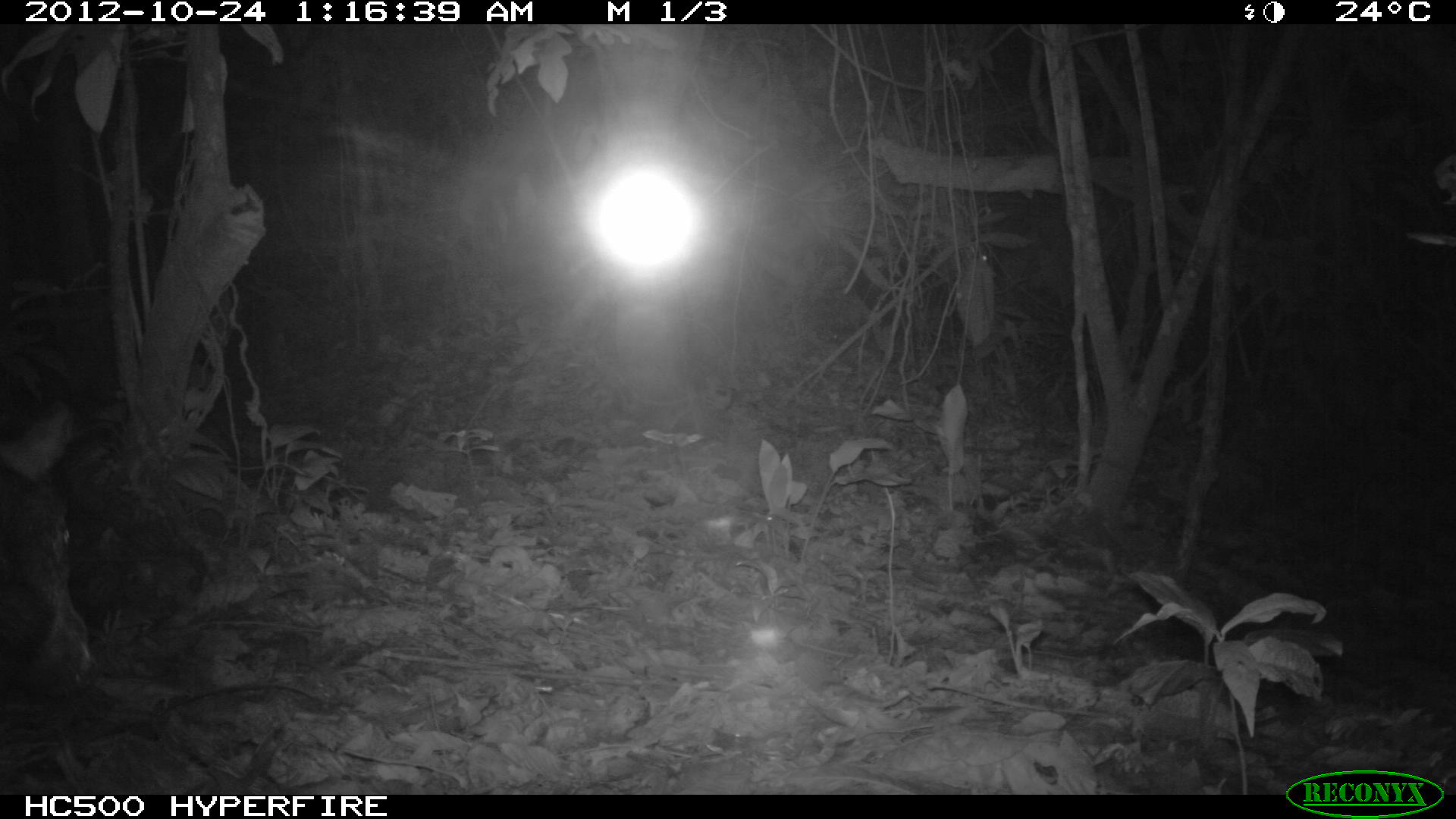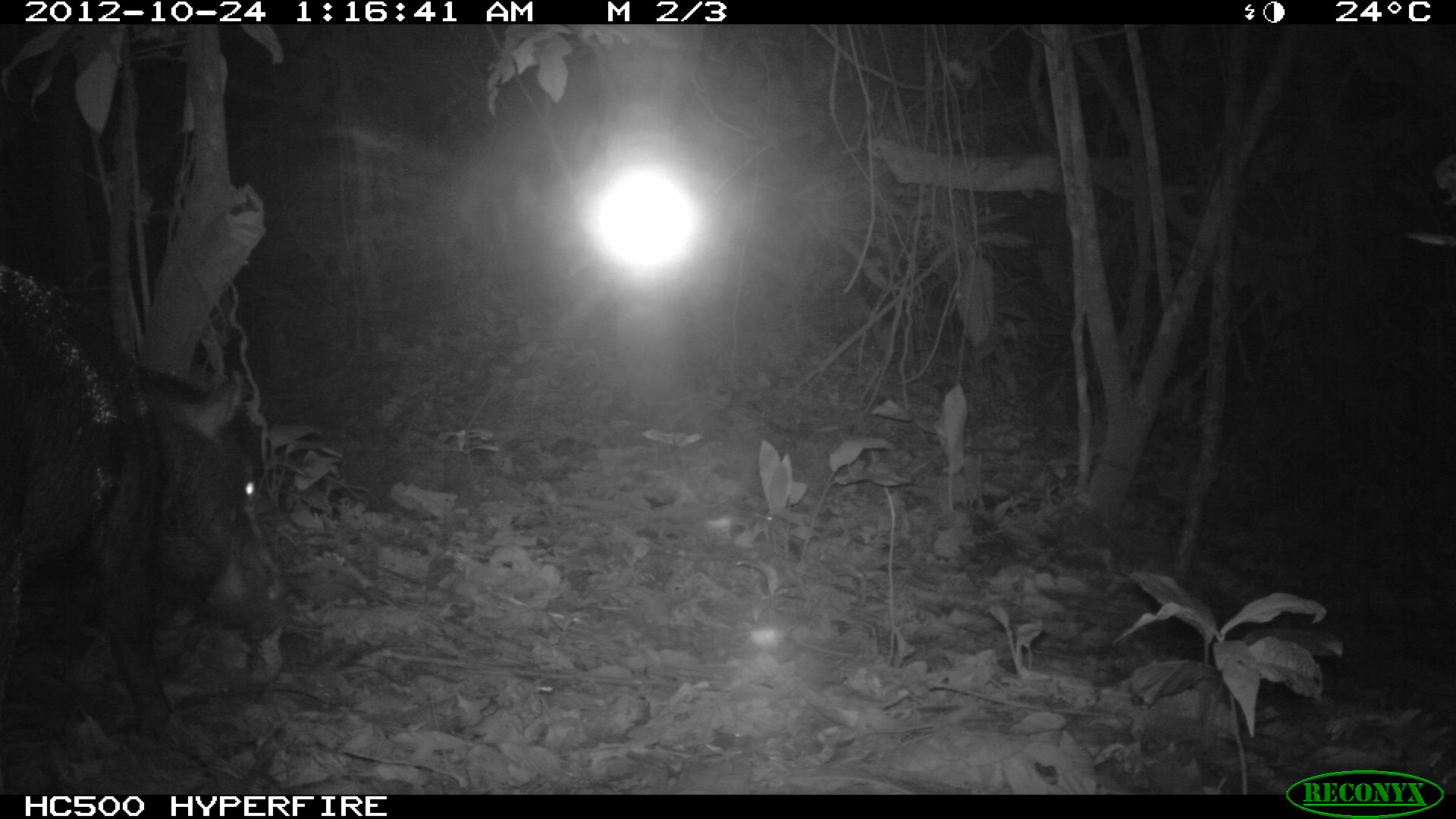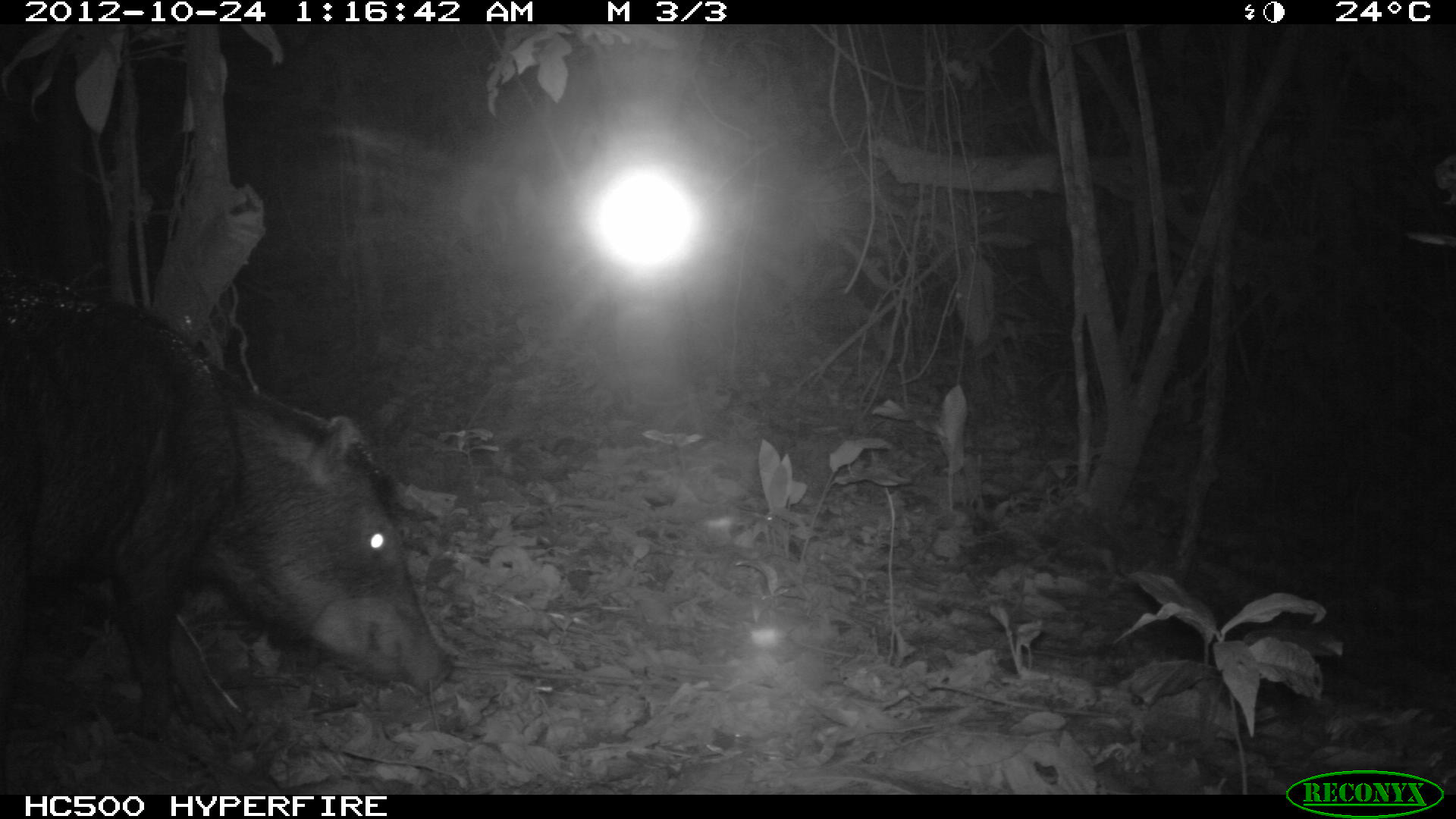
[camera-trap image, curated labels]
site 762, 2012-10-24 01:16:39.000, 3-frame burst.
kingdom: Animalia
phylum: Chordata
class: Mammalia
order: Artiodactyla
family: Tayassuidae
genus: Tayassu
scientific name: Tayassu pecari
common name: white-lipped peccary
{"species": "Tayassu pecari (white-lipped peccary)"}